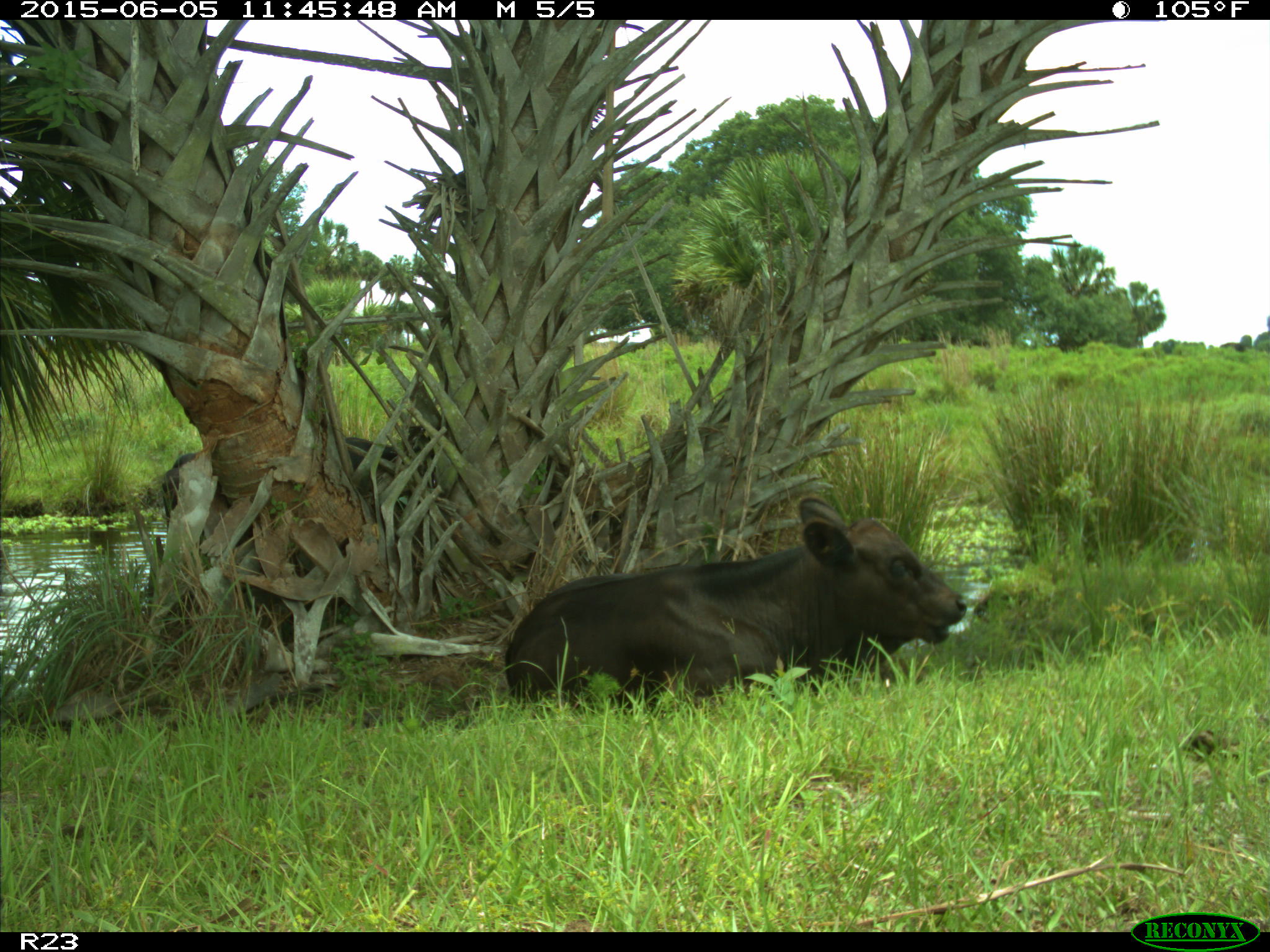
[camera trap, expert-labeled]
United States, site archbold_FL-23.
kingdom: Animalia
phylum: Chordata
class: Mammalia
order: Artiodactyla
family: Bovidae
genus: Bos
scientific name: Bos taurus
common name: domestic cow